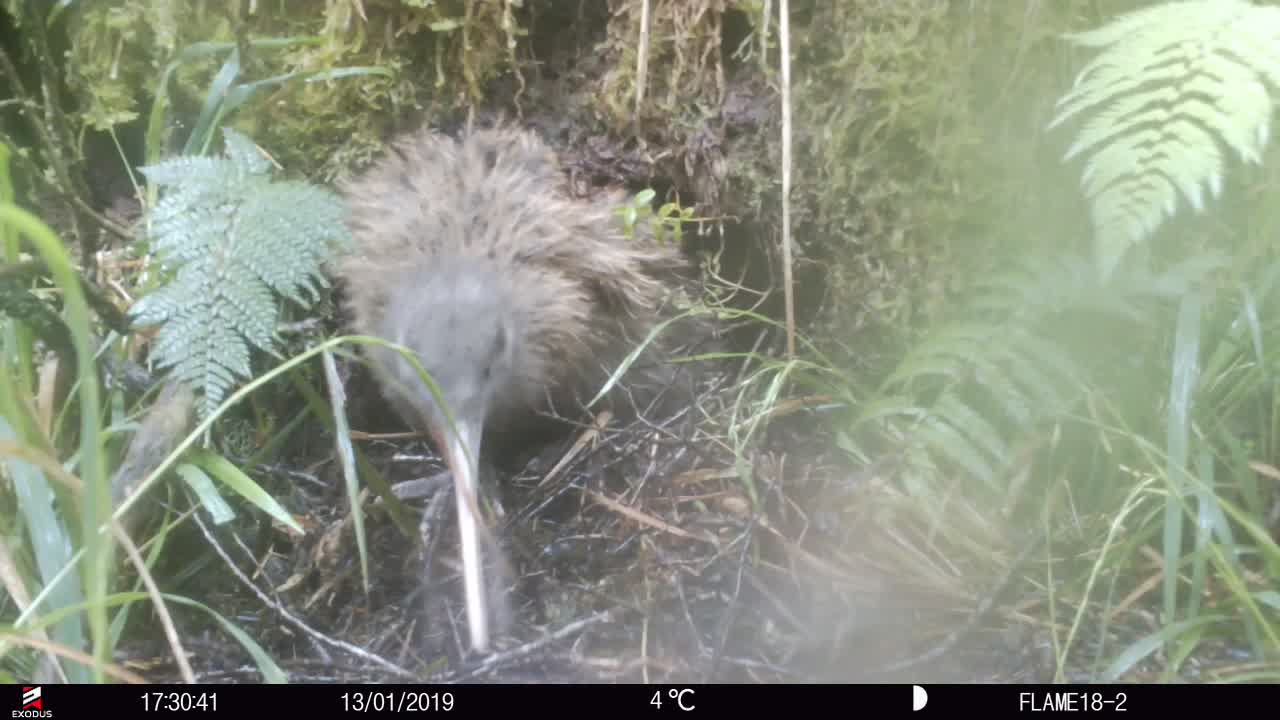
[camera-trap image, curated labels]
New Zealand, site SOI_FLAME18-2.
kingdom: Animalia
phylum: Chordata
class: Aves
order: Apterygiformes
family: Apterygidae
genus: Apteryx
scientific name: Apteryx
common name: kiwi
Kiwi (Apteryx).